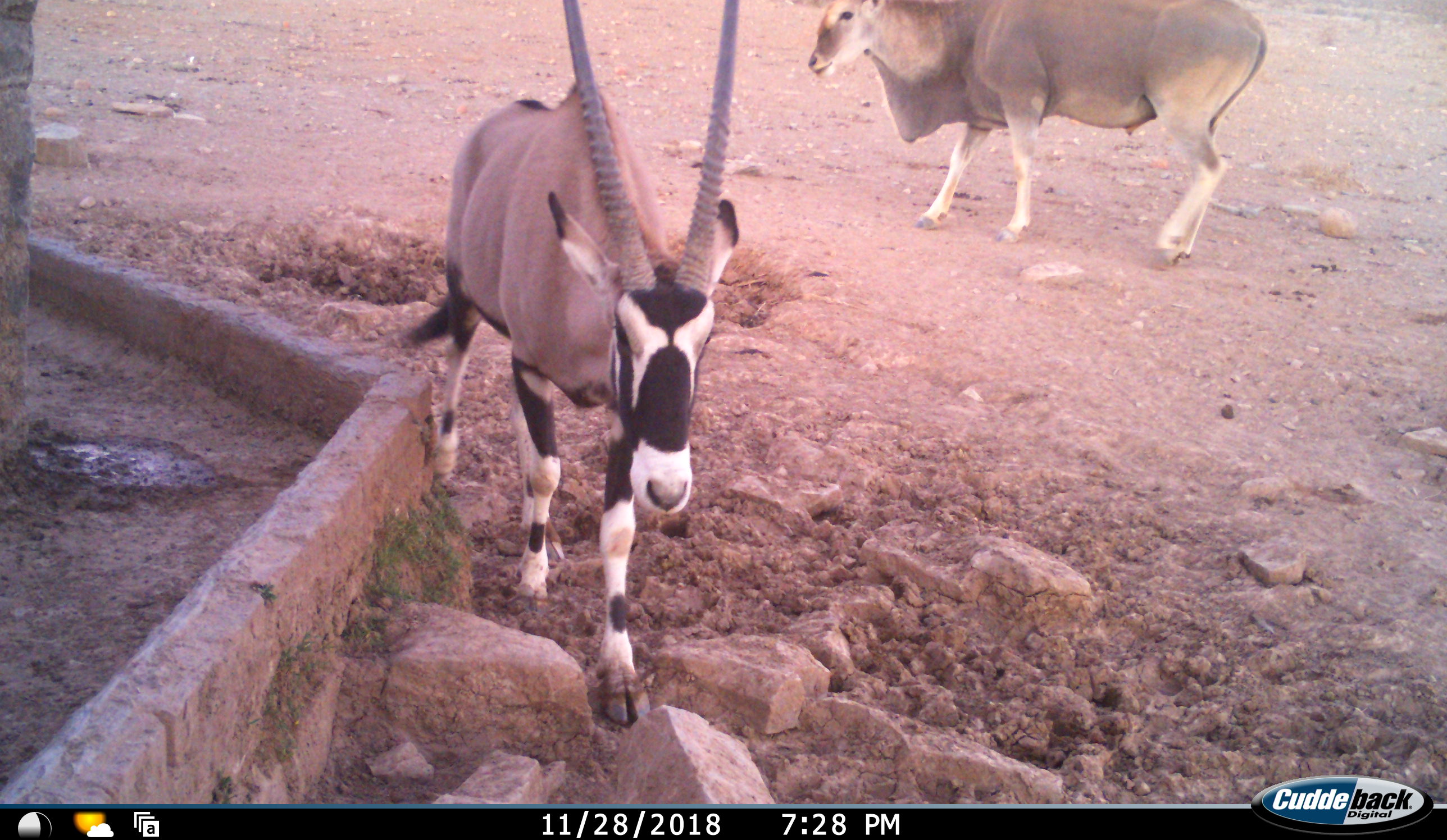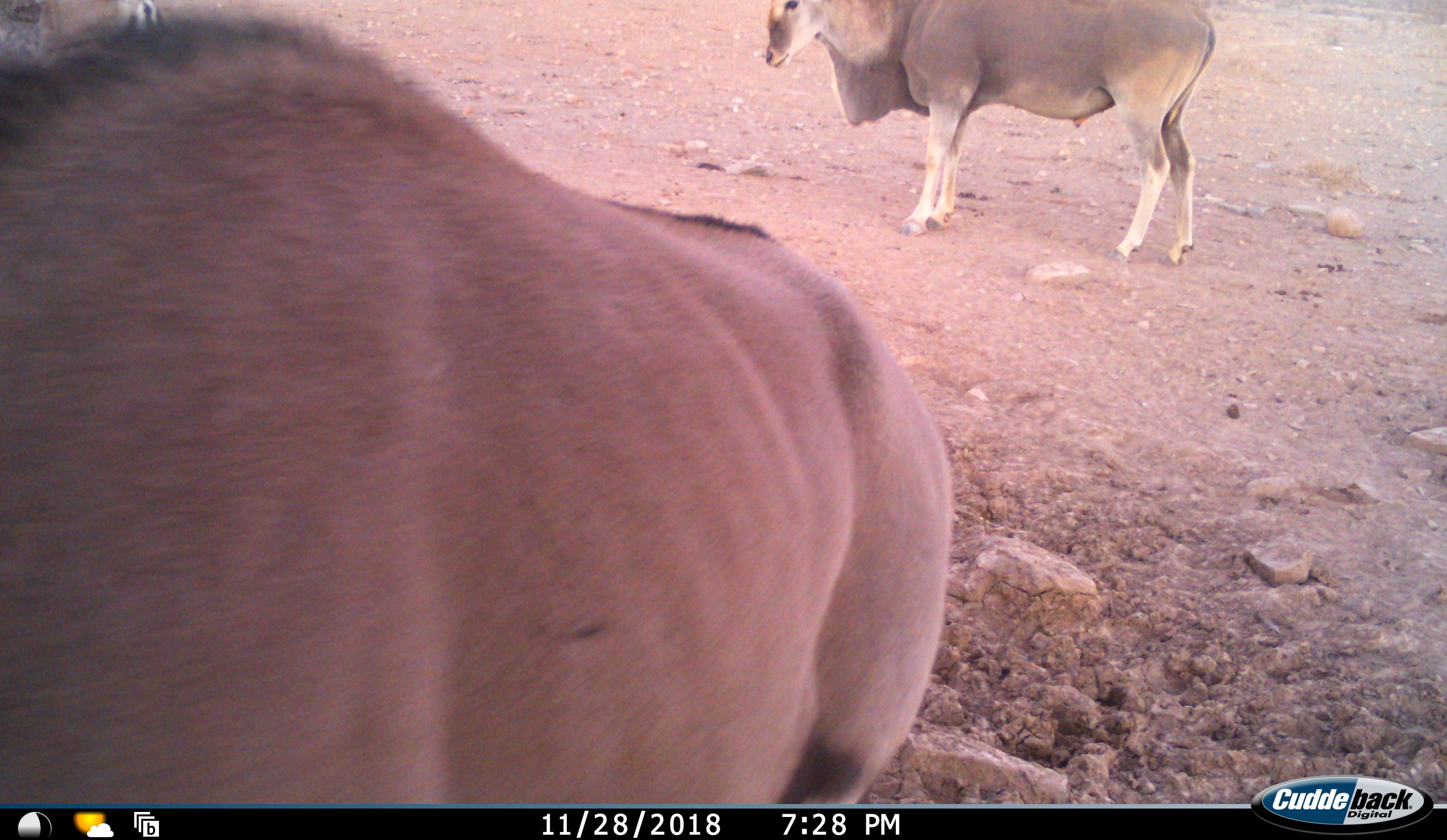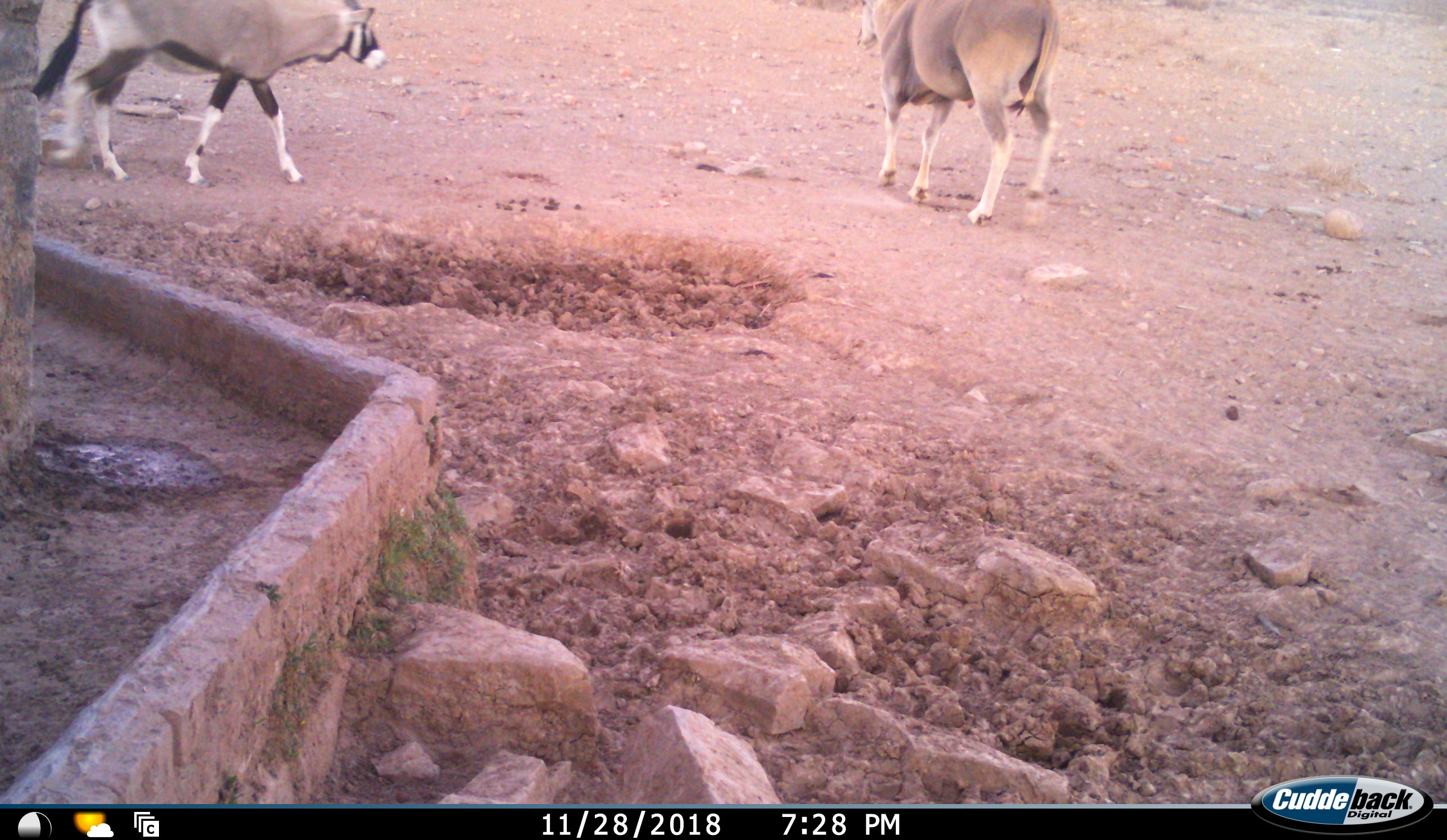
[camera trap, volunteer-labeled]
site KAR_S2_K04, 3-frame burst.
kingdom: Animalia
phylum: Chordata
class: Mammalia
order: Artiodactyla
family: Bovidae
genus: Tragelaphus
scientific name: Tragelaphus oryx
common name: eland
Eland (Tragelaphus oryx), count 1. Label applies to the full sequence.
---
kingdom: Animalia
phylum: Chordata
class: Mammalia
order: Artiodactyla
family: Bovidae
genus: Oryx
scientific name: Oryx gazella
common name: gemsbok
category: oryx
Oryx (gemsbok) (Oryx gazella), count 2. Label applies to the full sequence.